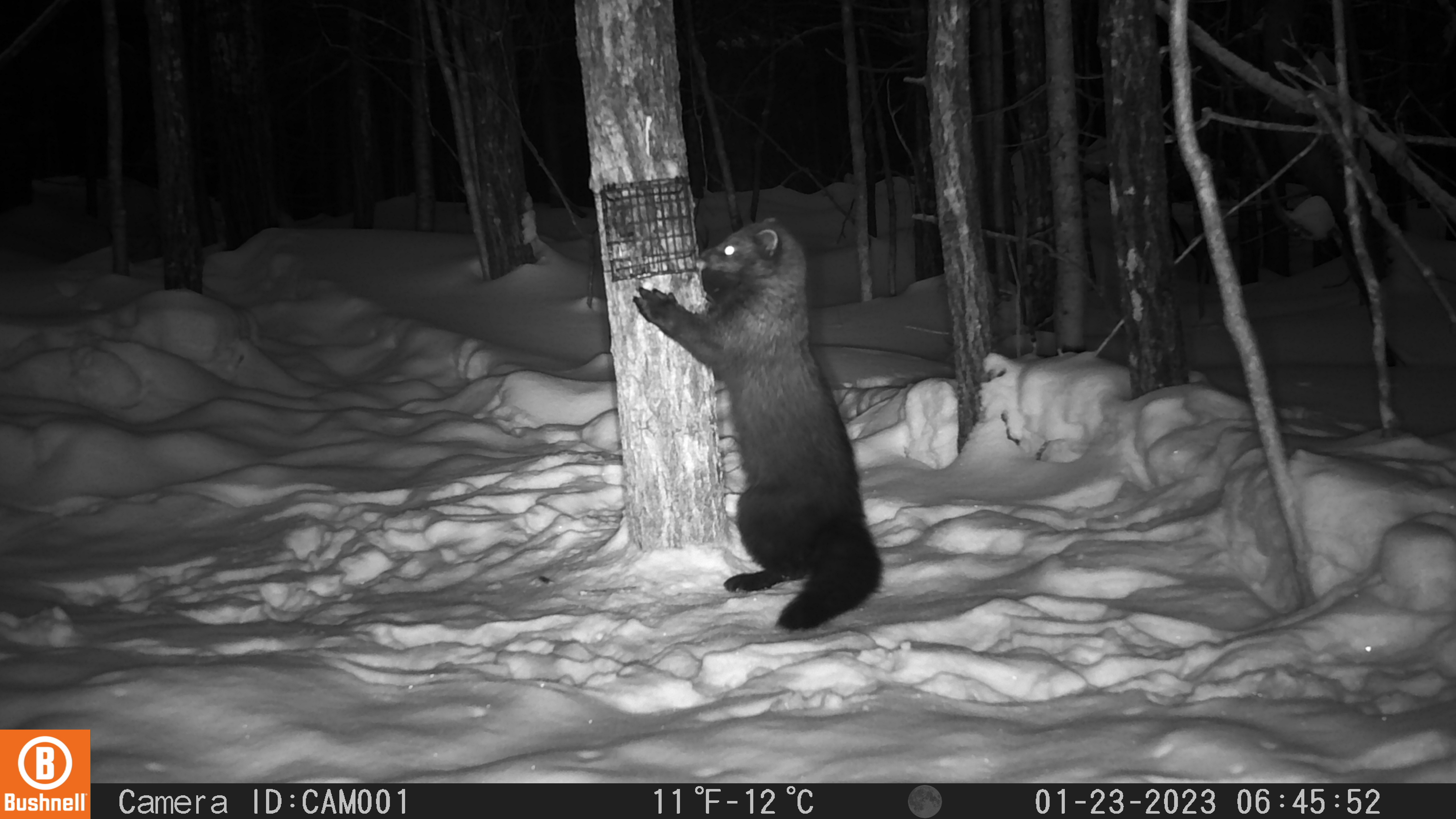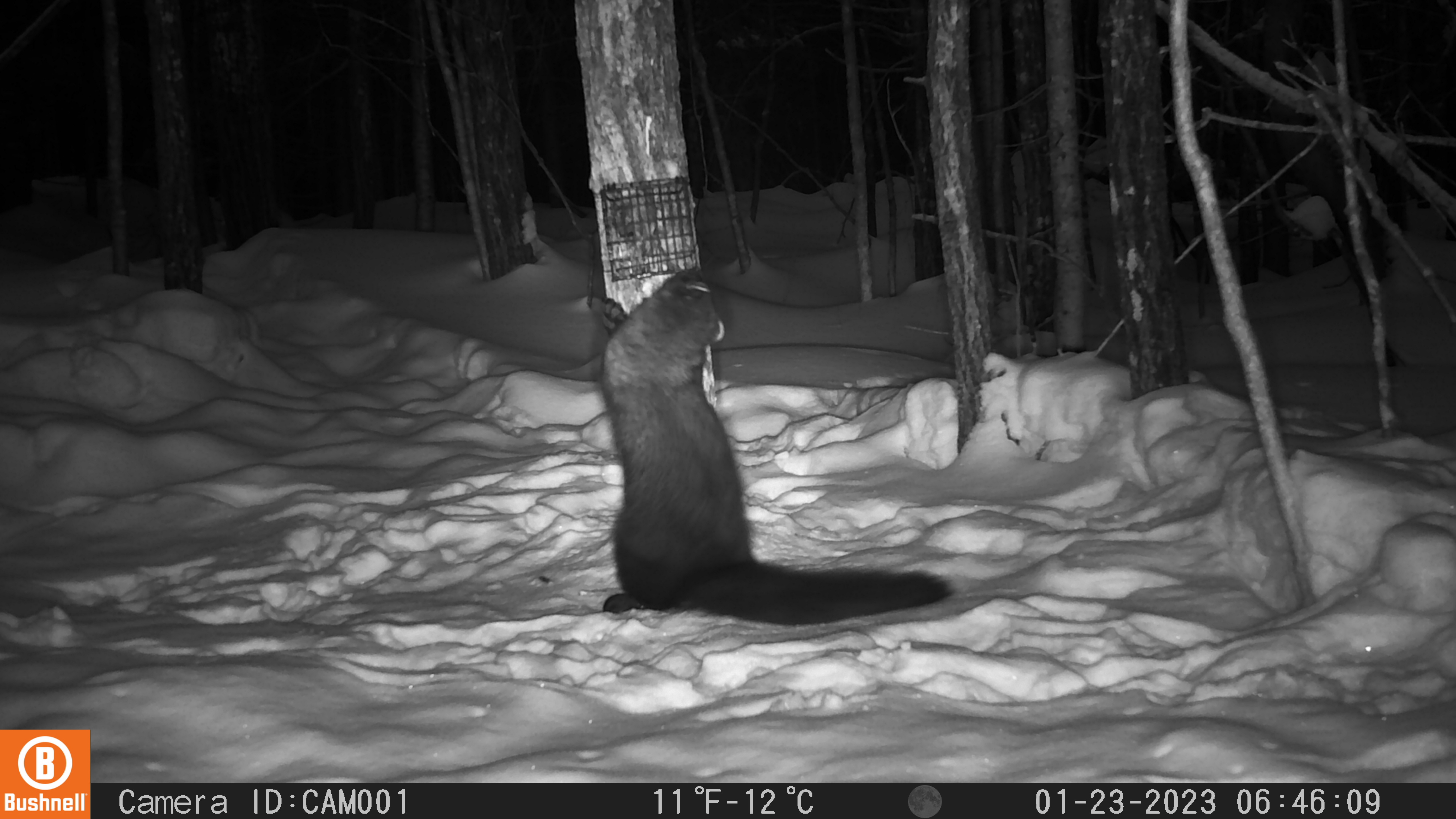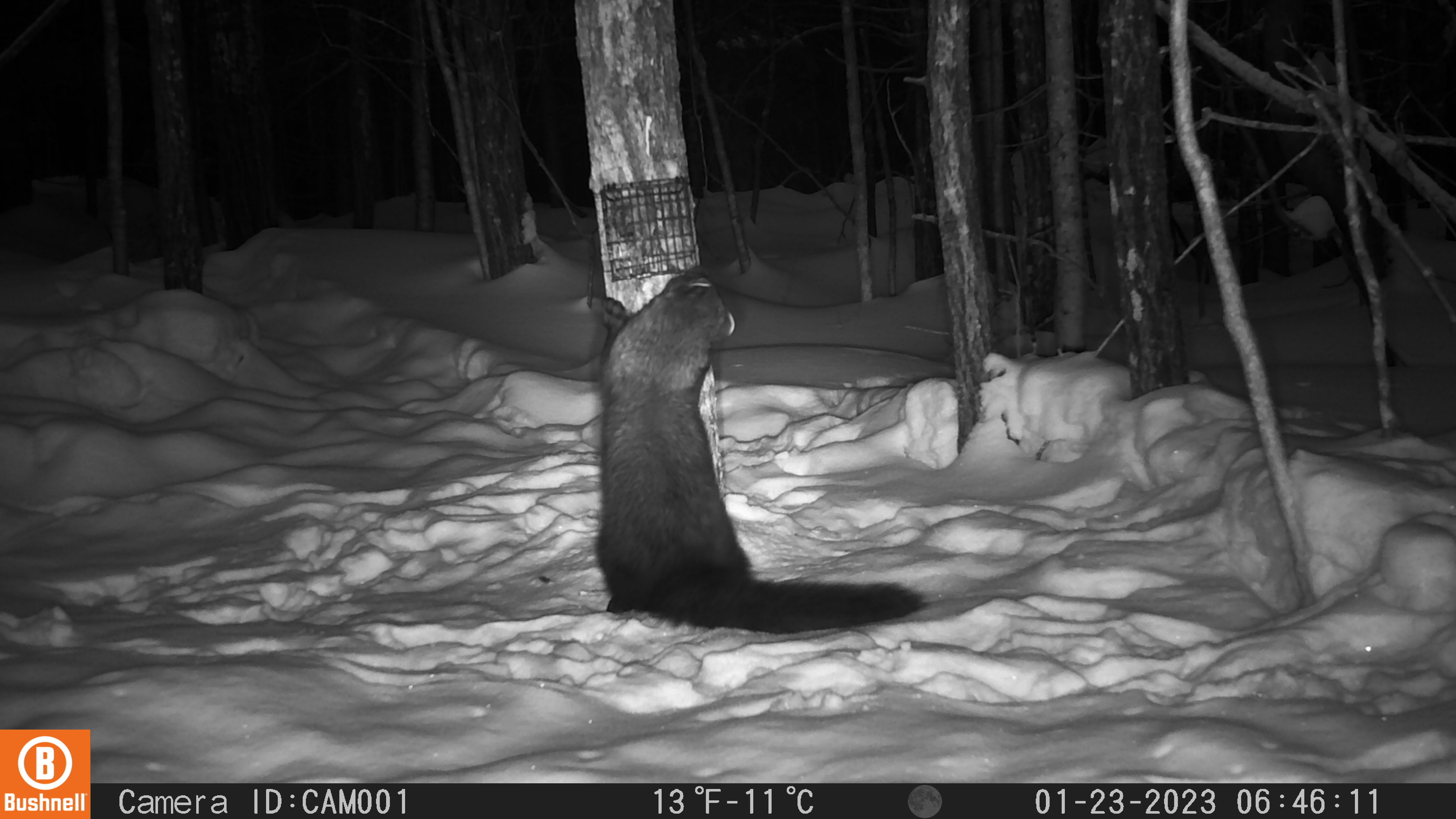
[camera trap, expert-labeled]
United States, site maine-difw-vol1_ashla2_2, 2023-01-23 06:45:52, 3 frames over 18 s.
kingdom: Animalia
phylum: Chordata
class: Mammalia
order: Carnivora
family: Mustelidae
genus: Pekania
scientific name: Pekania pennanti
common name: fisher